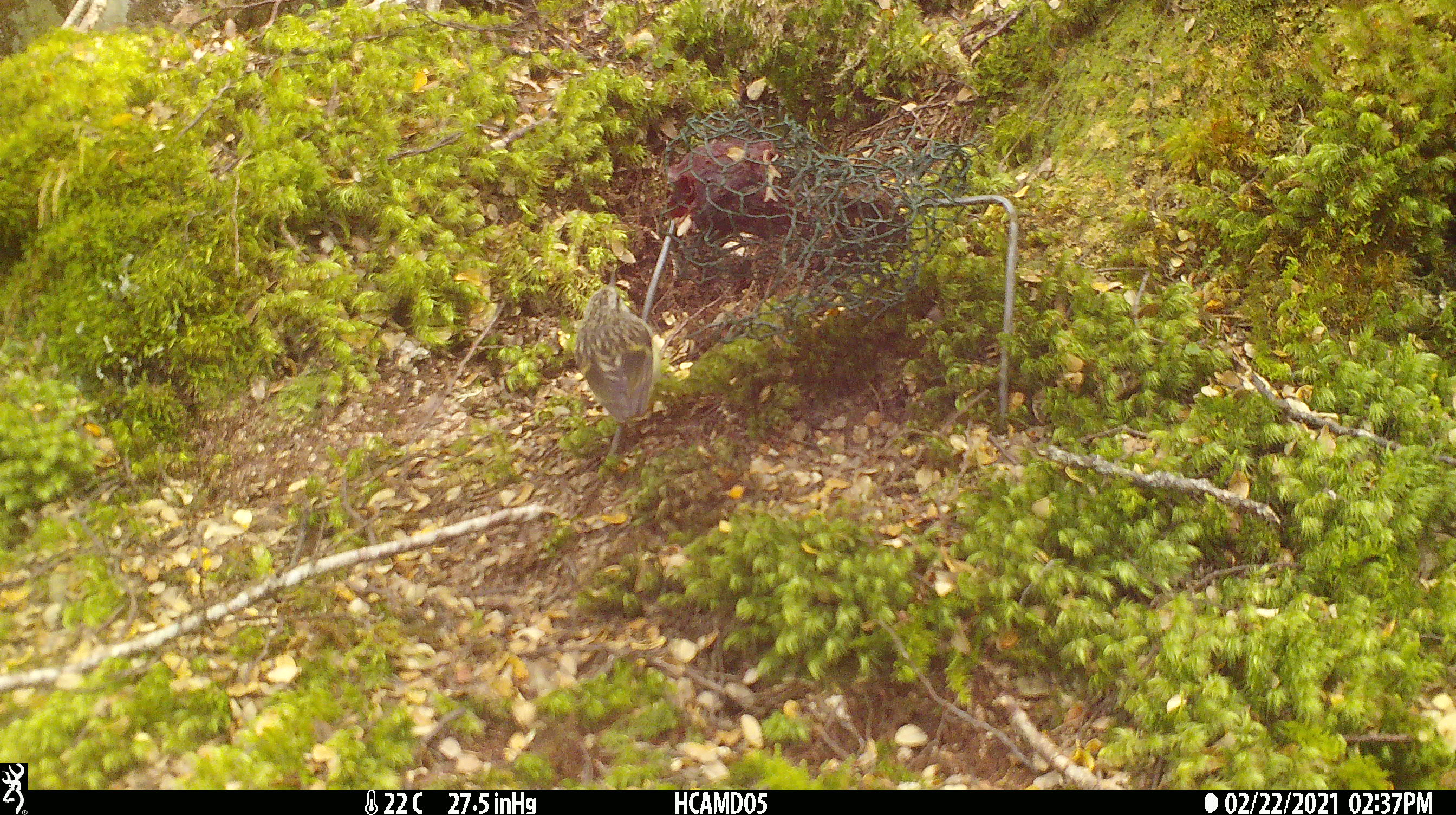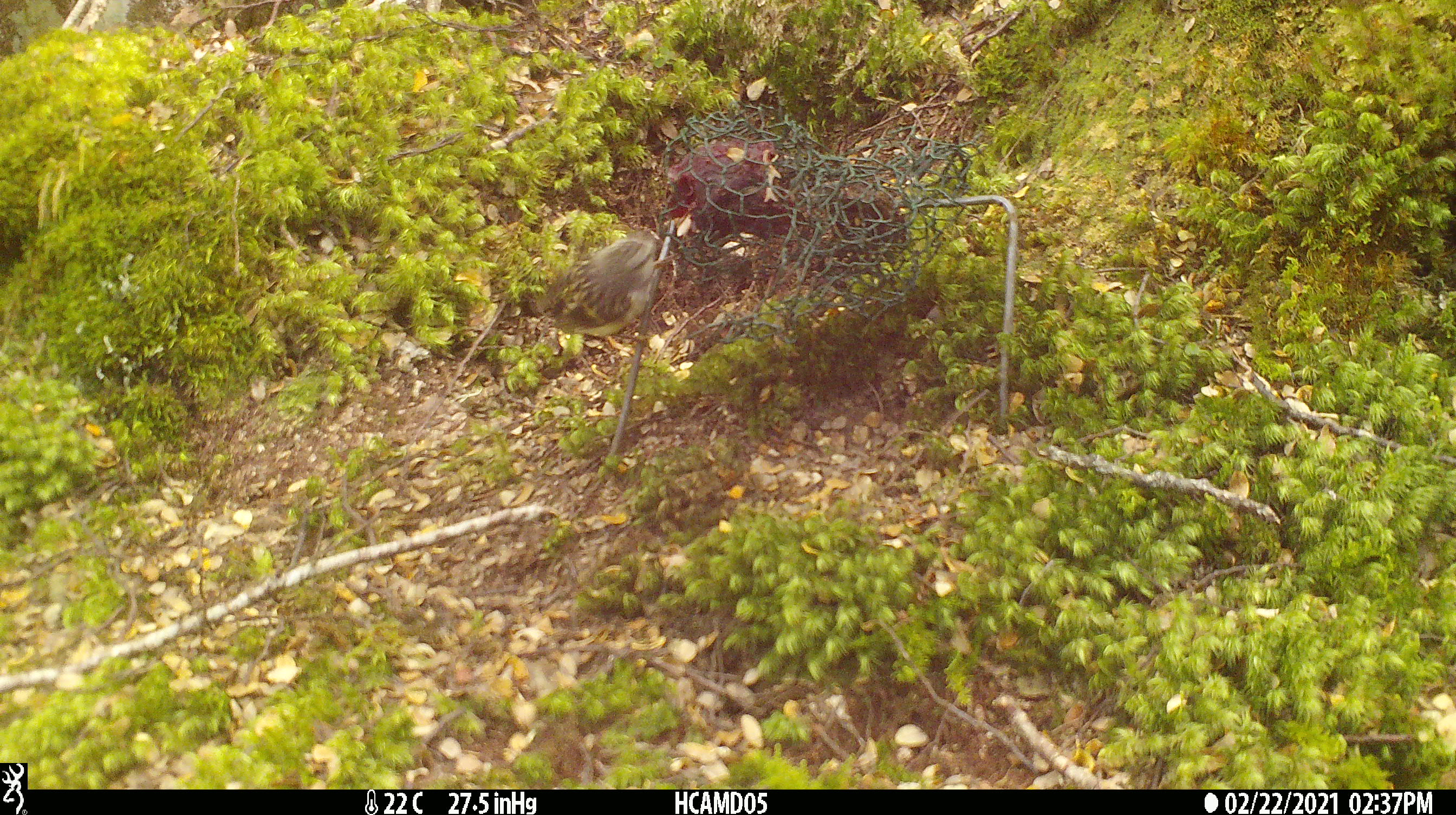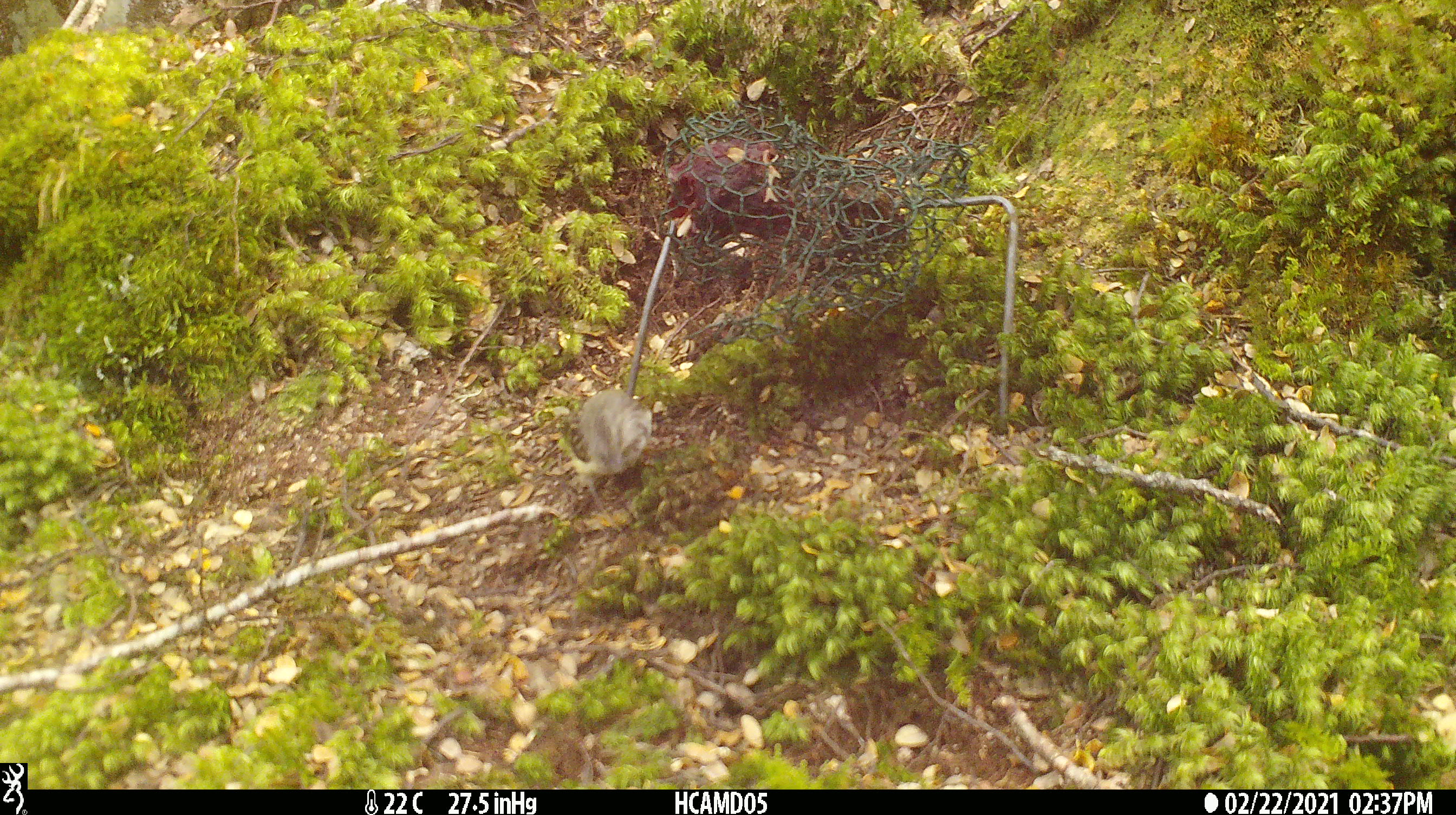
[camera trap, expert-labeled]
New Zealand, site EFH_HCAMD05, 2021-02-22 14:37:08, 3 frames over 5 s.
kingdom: Animalia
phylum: Chordata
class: Aves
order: Passeriformes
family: Acanthisittidae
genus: Acanthisitta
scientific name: Acanthisitta chloris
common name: rifleman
Rifleman (Acanthisitta chloris).